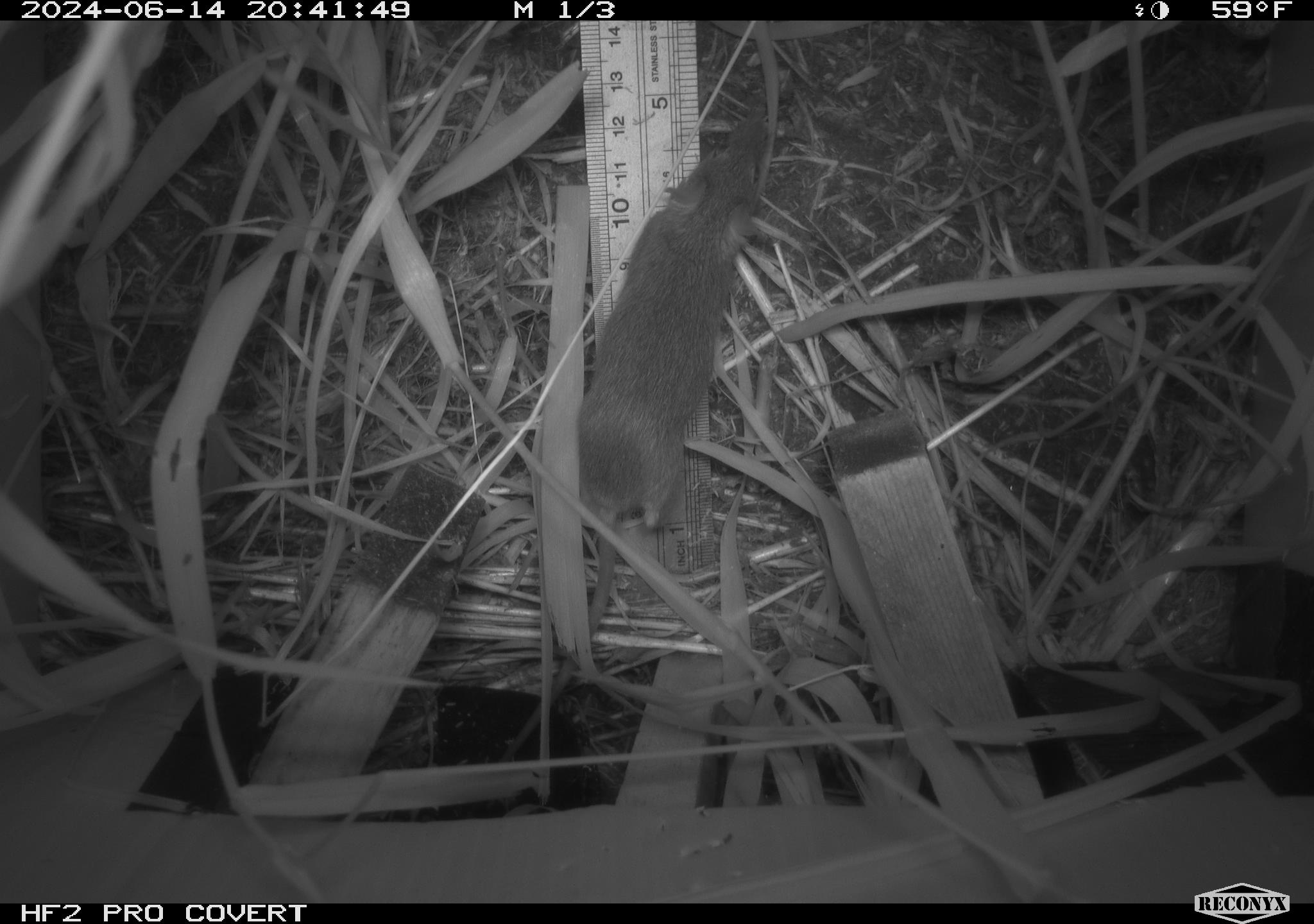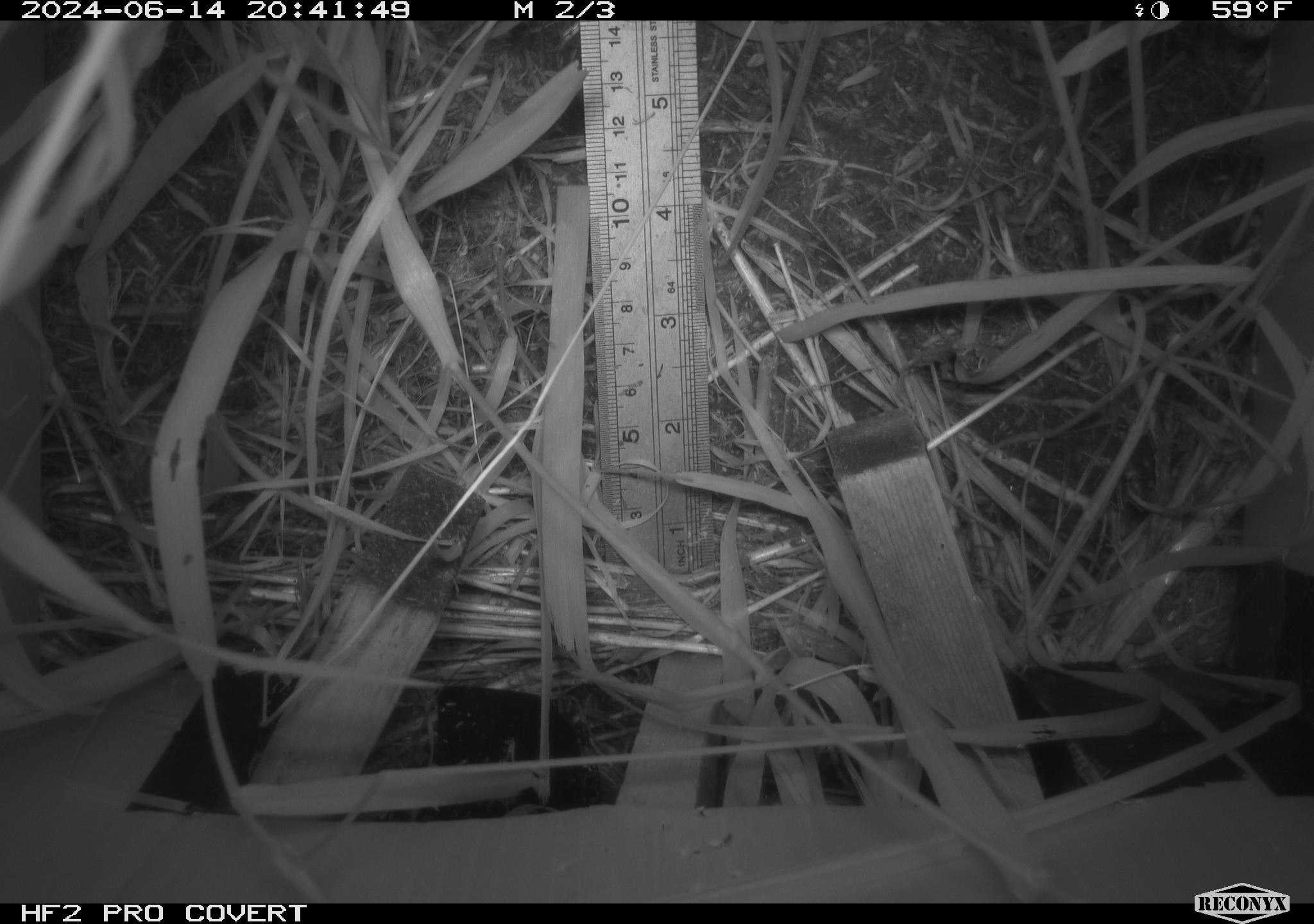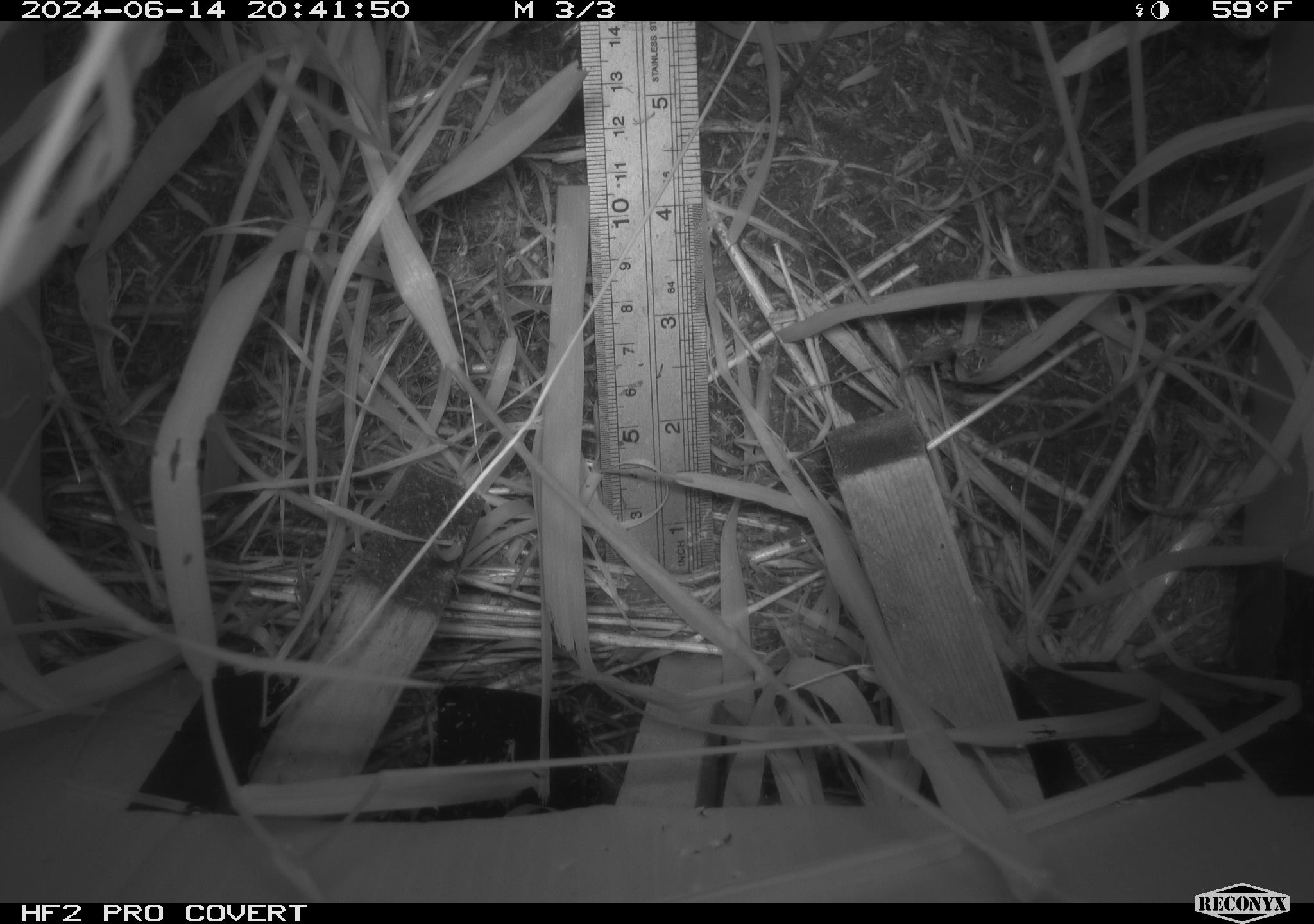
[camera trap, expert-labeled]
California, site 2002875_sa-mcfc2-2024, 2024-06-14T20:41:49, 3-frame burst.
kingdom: Animalia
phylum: Chordata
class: Mammalia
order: Rodentia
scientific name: Rodentia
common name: rodent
Rodent (Rodentia).